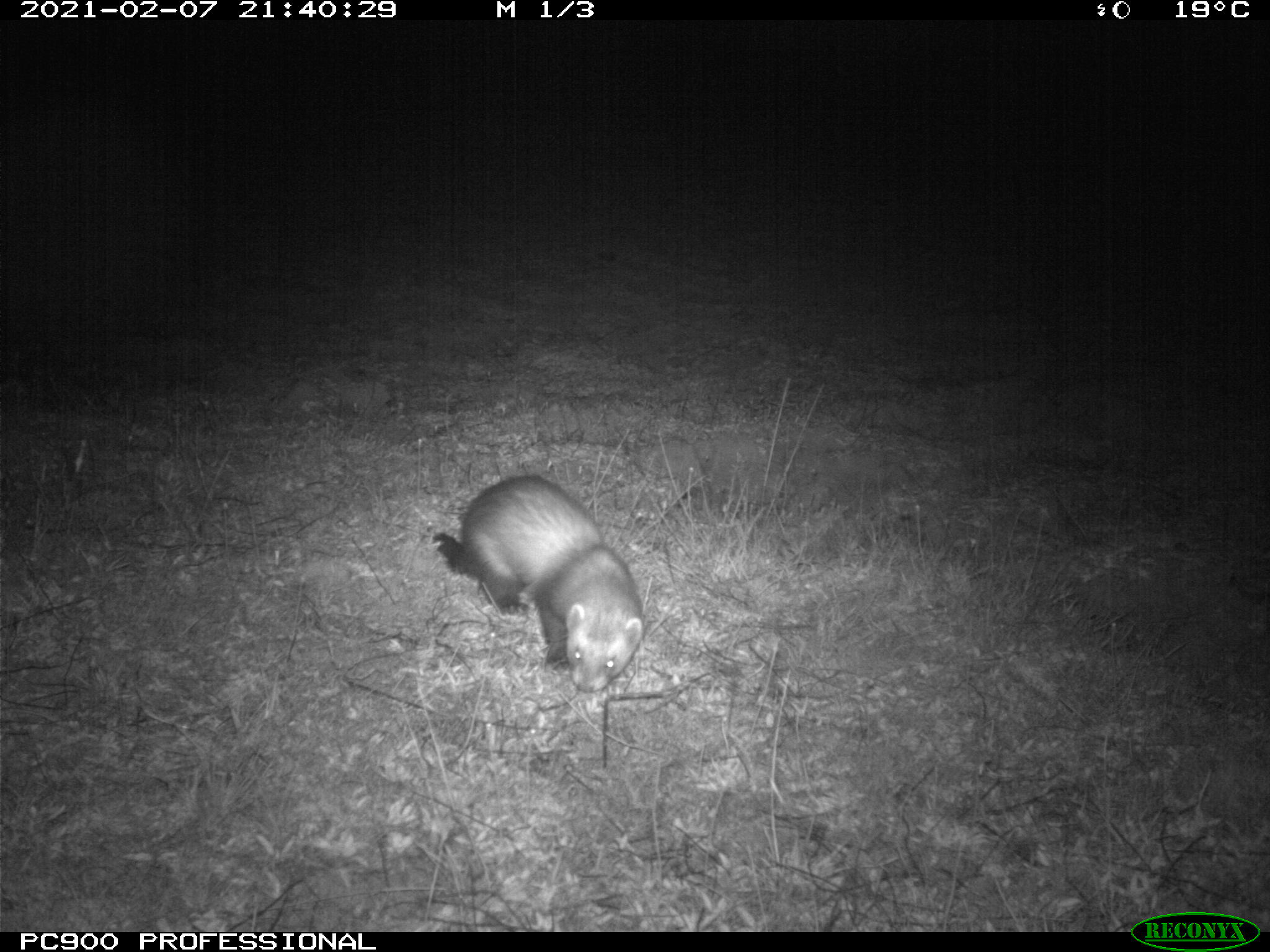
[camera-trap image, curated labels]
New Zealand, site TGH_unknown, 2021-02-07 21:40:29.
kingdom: Animalia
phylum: Chordata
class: Mammalia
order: Carnivora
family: Mustelidae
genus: Mustela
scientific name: Mustela furo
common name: ferret